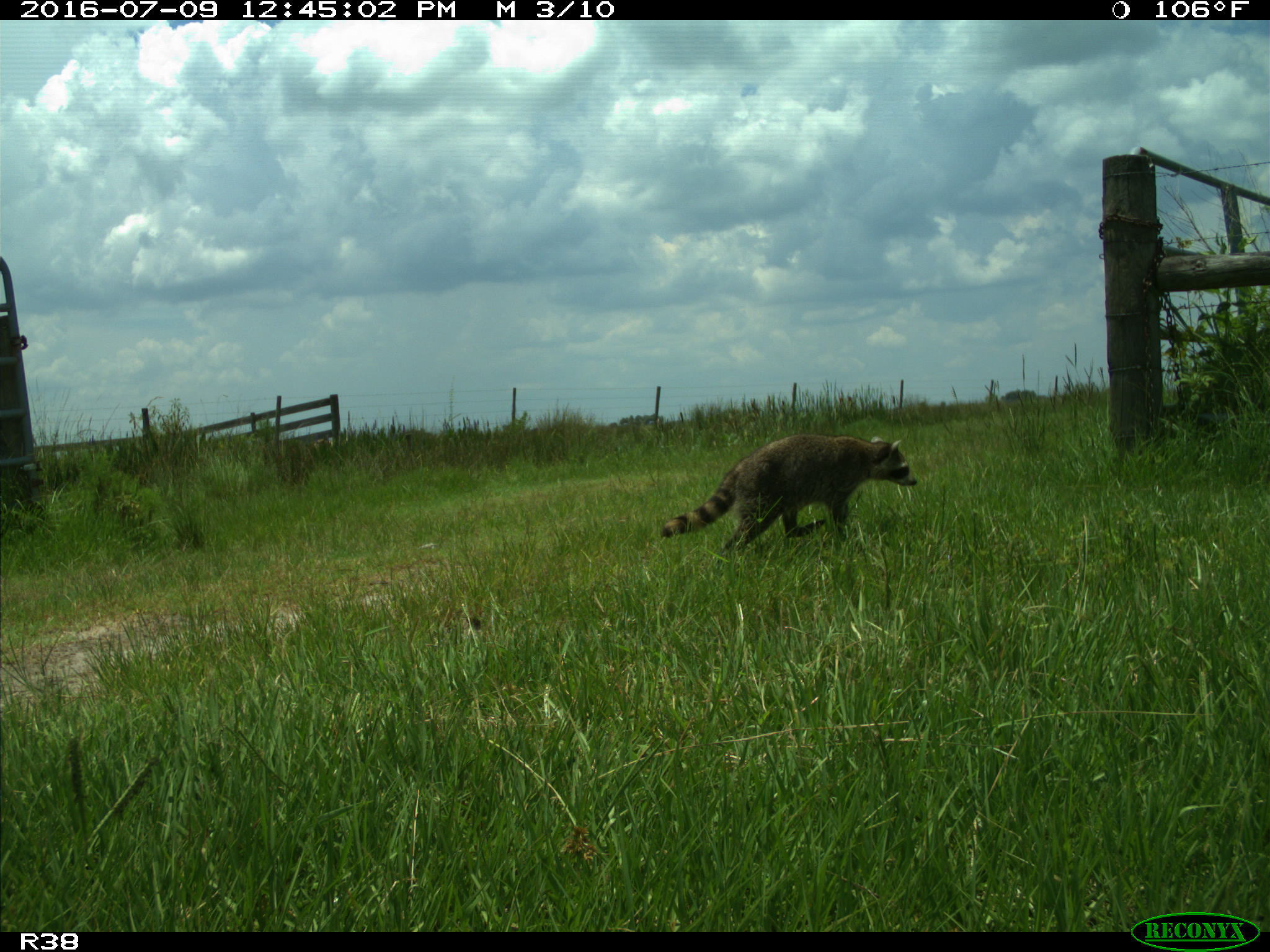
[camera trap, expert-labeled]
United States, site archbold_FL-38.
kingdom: Animalia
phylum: Chordata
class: Mammalia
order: Carnivora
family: Procyonidae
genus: Procyon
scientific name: Procyon lotor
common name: common raccoon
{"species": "Procyon lotor (common raccoon)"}